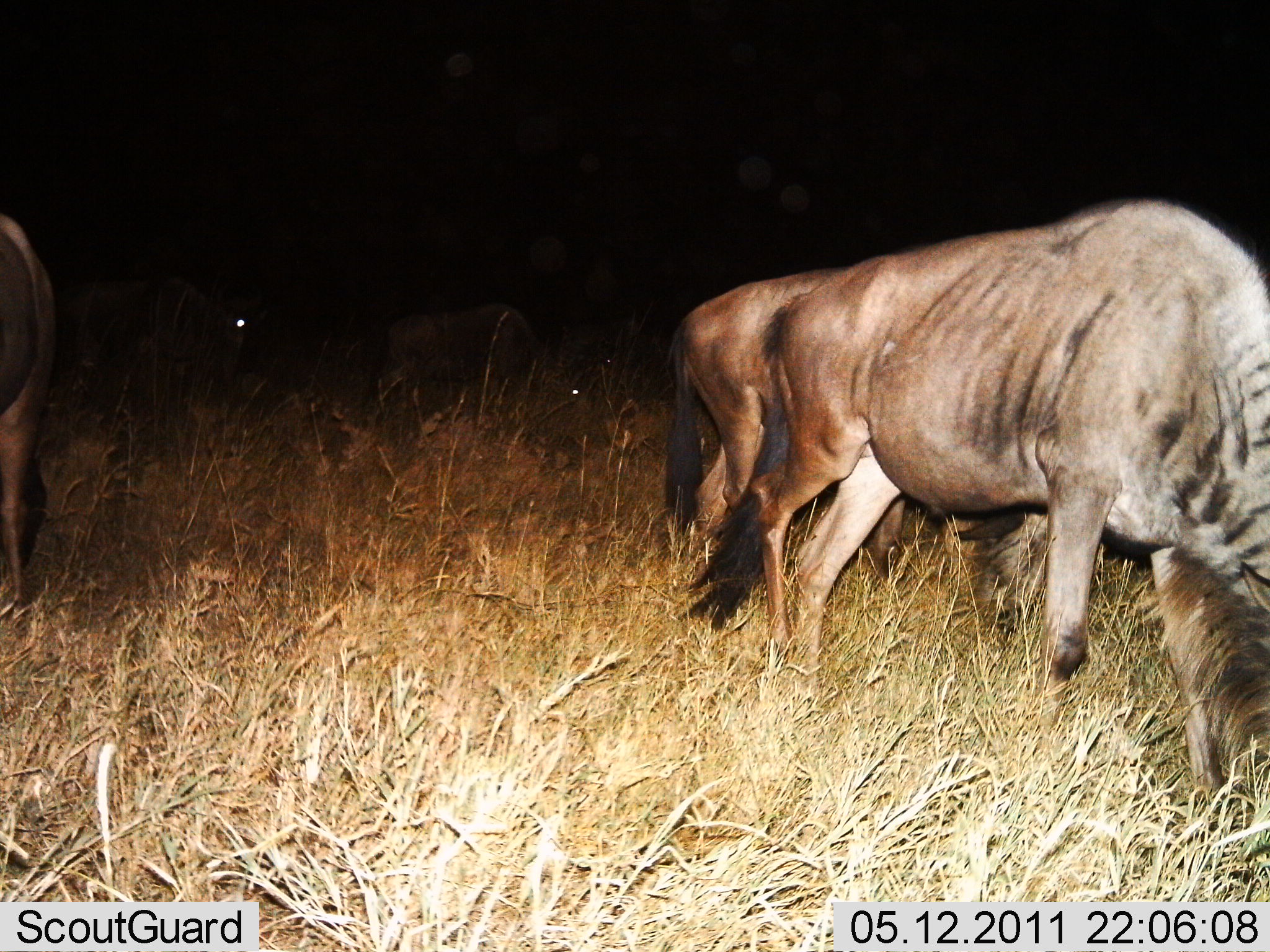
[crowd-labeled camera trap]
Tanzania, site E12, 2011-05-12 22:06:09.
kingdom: Animalia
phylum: Chordata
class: Mammalia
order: Artiodactyla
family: Bovidae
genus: Connochaetes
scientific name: Connochaetes taurinus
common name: blue wildebeest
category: wildebeest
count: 4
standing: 55%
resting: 0%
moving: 9%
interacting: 0%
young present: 0%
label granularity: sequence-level